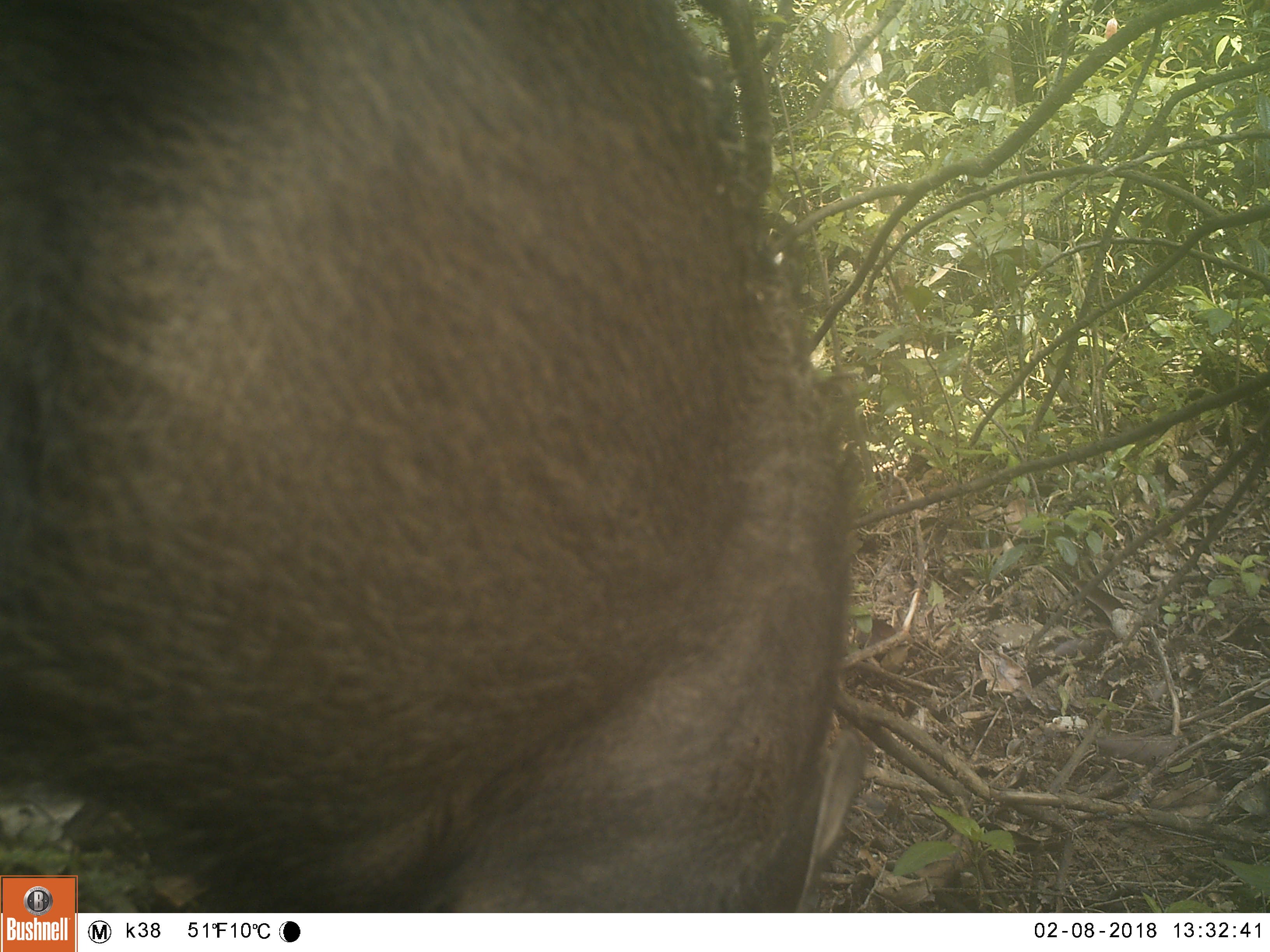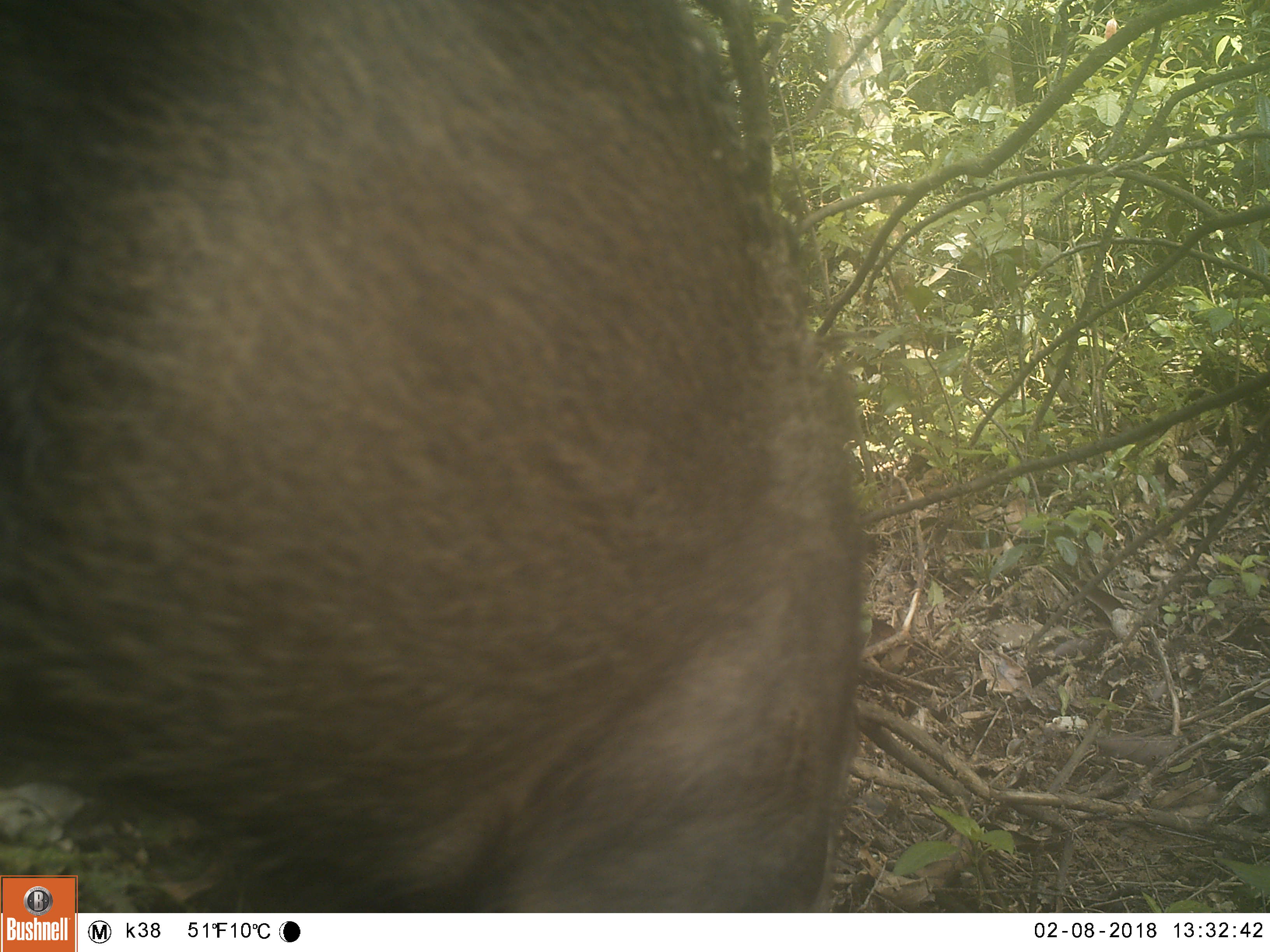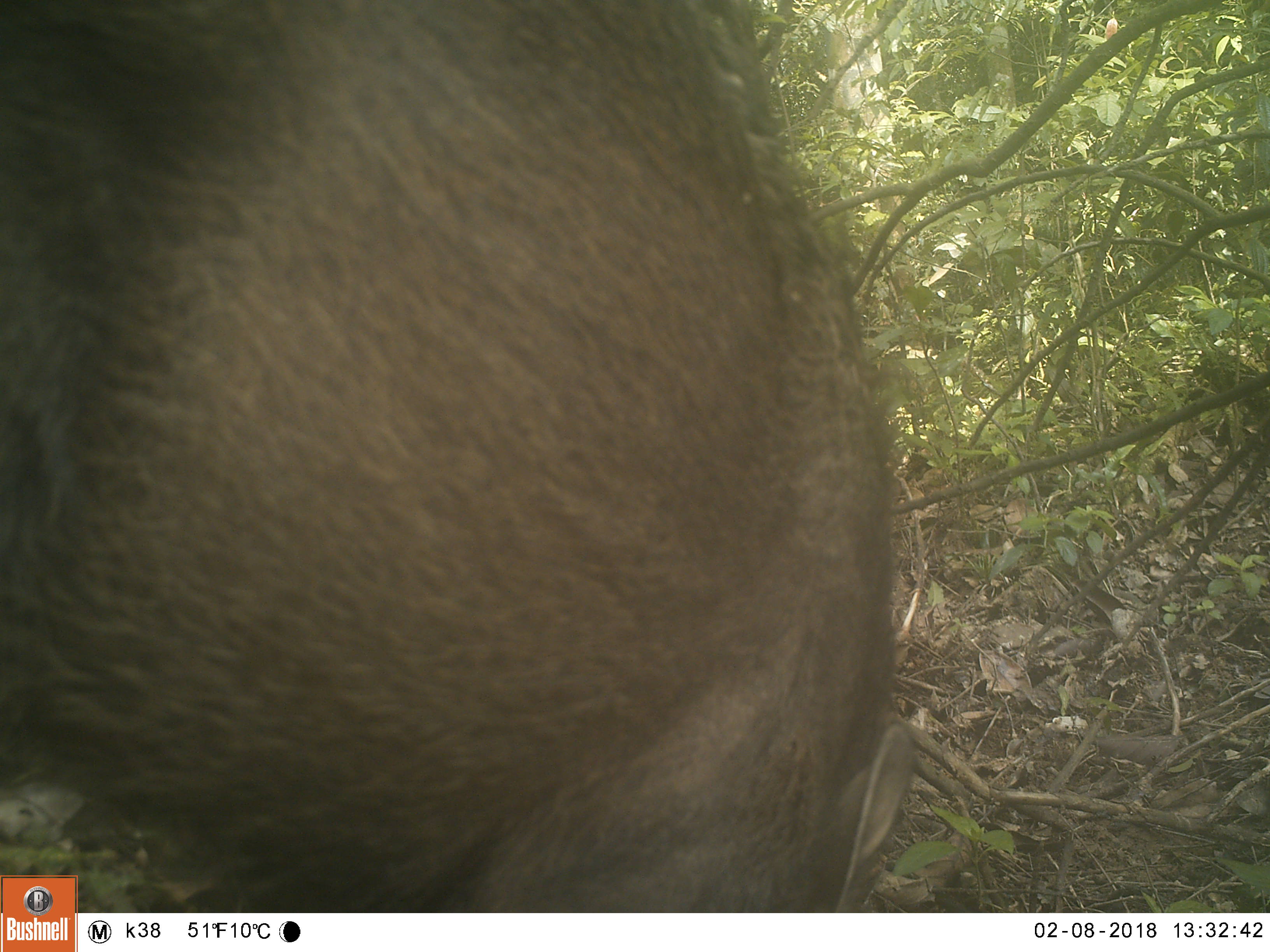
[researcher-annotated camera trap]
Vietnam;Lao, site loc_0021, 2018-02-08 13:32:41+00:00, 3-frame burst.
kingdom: Animalia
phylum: Chordata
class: Mammalia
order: Artiodactyla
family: Suidae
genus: Sus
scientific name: Sus scrofa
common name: eurasian wild pig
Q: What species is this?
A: Eurasian wild pig (Sus scrofa).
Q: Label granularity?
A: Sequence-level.